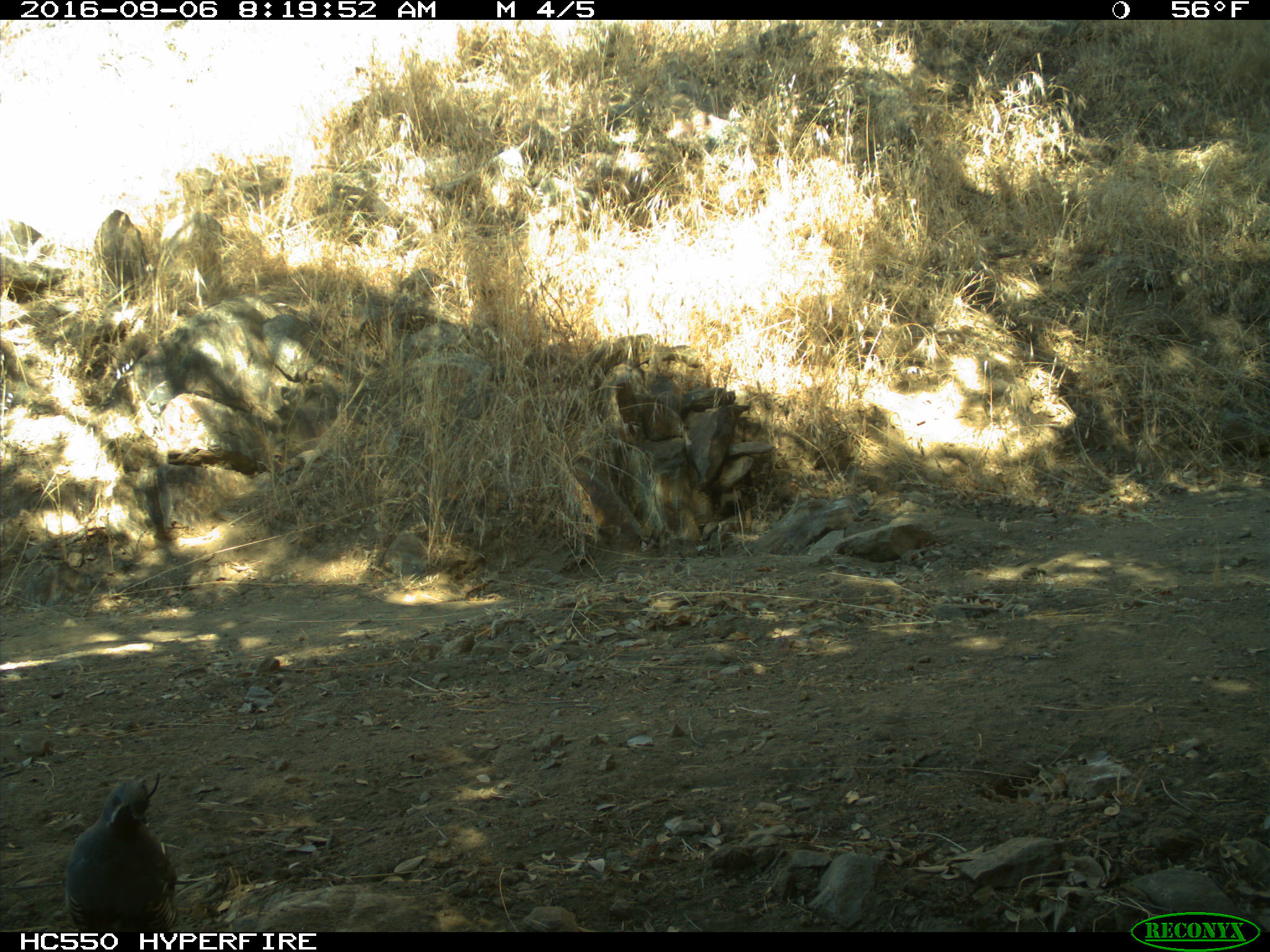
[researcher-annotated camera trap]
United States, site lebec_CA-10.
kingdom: Animalia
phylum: Chordata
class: Aves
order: Galliformes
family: Odontophoridae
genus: Callipepla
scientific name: Callipepla californica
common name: california quail